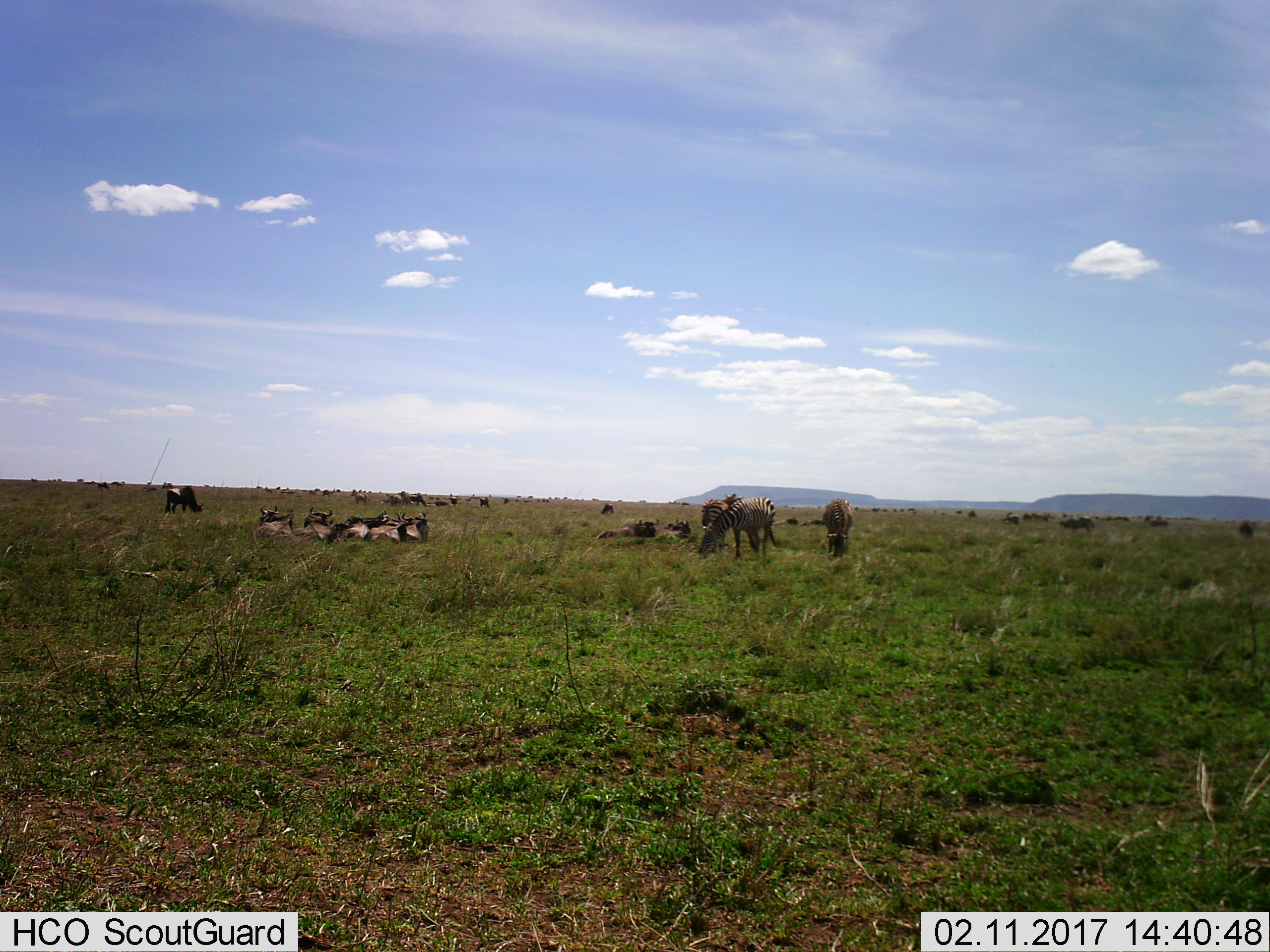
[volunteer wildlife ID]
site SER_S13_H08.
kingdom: Animalia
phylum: Chordata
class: Mammalia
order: Artiodactyla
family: Bovidae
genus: Connochaetes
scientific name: Connochaetes taurinus taurinus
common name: blue wildebeest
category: wildebeestblue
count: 11-50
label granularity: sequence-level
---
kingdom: Animalia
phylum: Chordata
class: Mammalia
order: Perissodactyla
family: Equidae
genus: Equus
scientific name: Equus quagga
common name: plains zebra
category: zebraplains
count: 3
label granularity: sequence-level